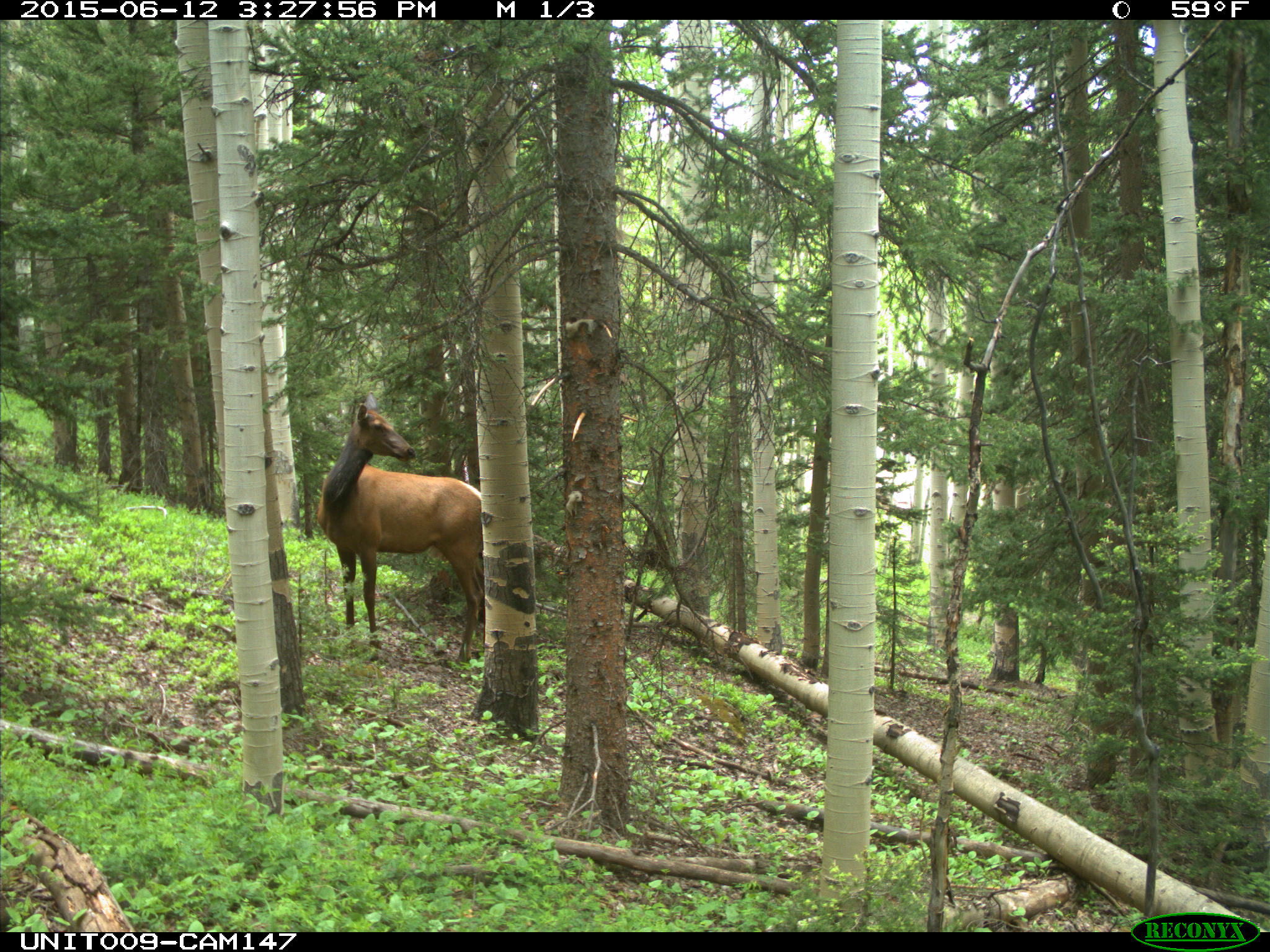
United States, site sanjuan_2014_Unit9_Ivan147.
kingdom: Animalia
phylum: Chordata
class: Mammalia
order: Artiodactyla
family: Cervidae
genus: Cervus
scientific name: Cervus elaphus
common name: red deer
Cervus elaphus (red deer).